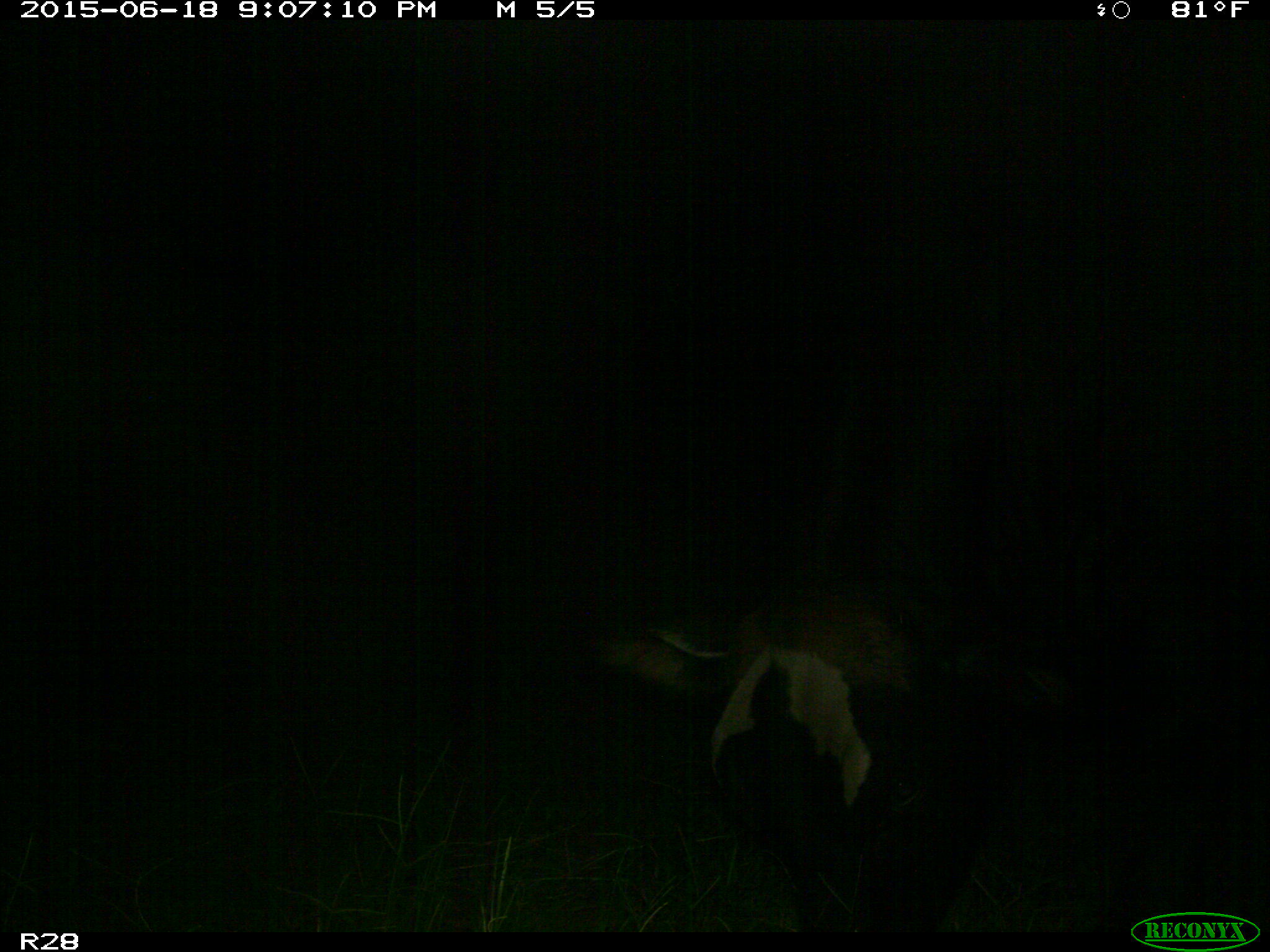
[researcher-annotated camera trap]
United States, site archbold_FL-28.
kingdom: Animalia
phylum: Chordata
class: Mammalia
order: Artiodactyla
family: Bovidae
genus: Bos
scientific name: Bos taurus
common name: domestic cow